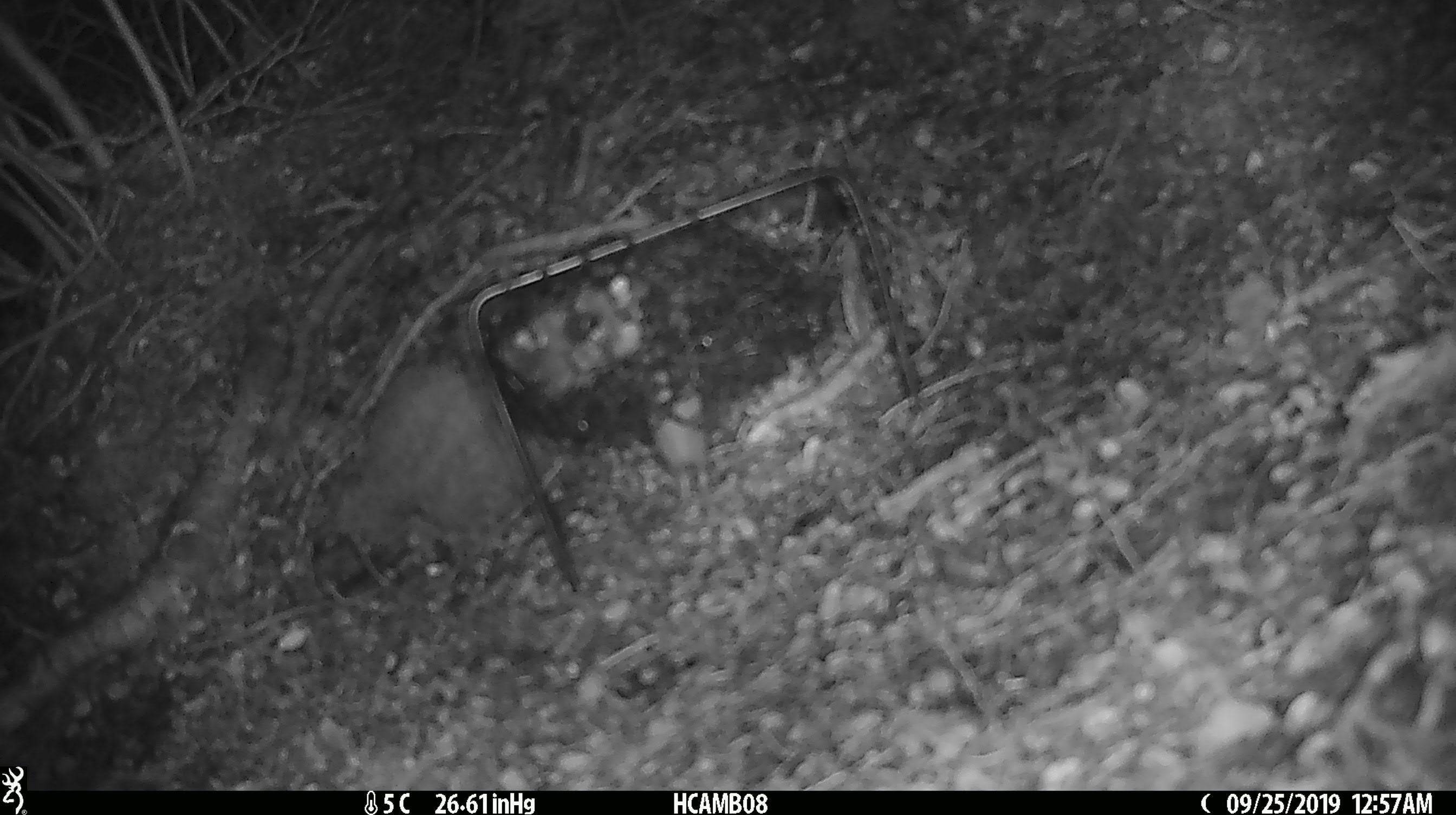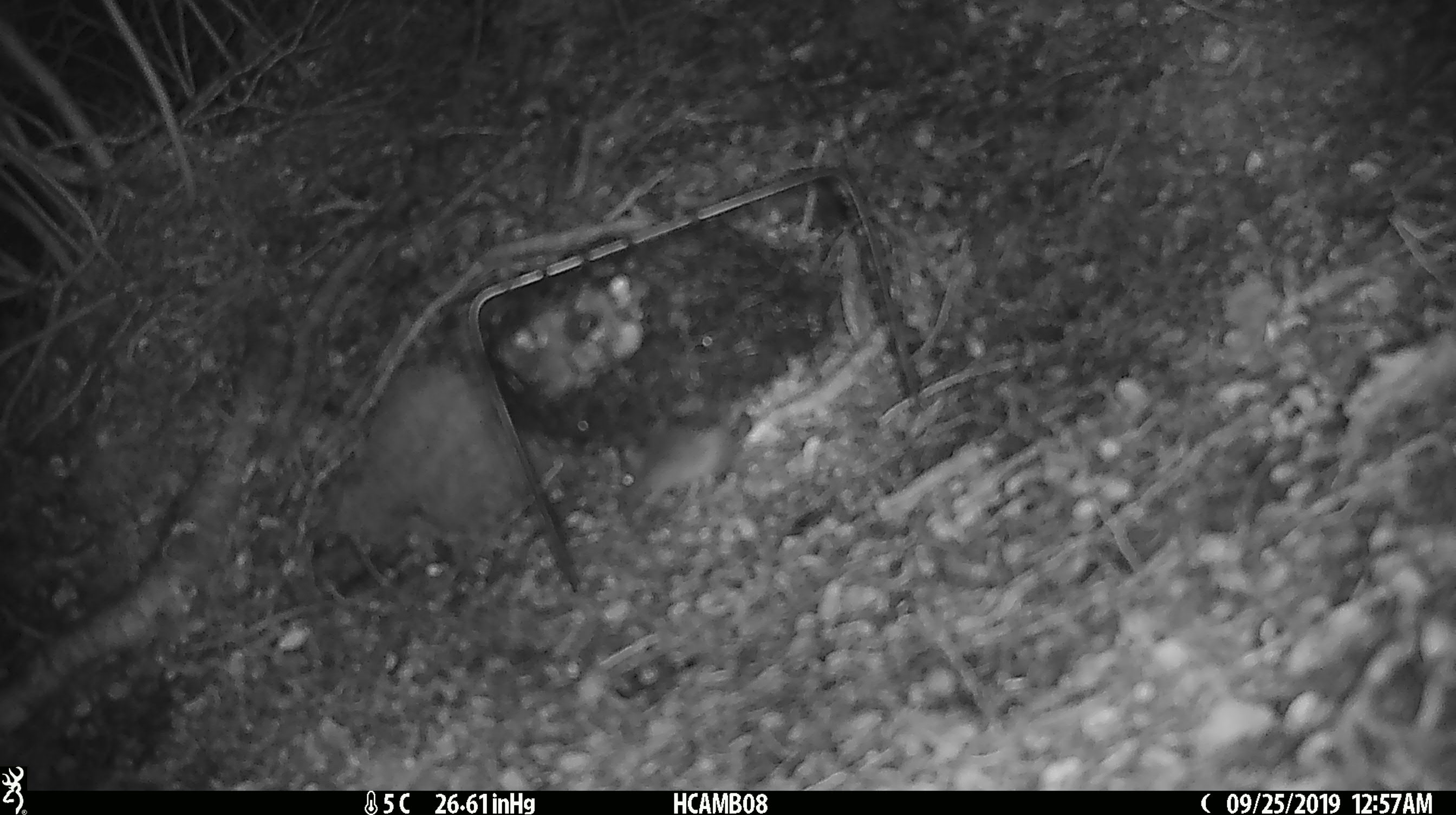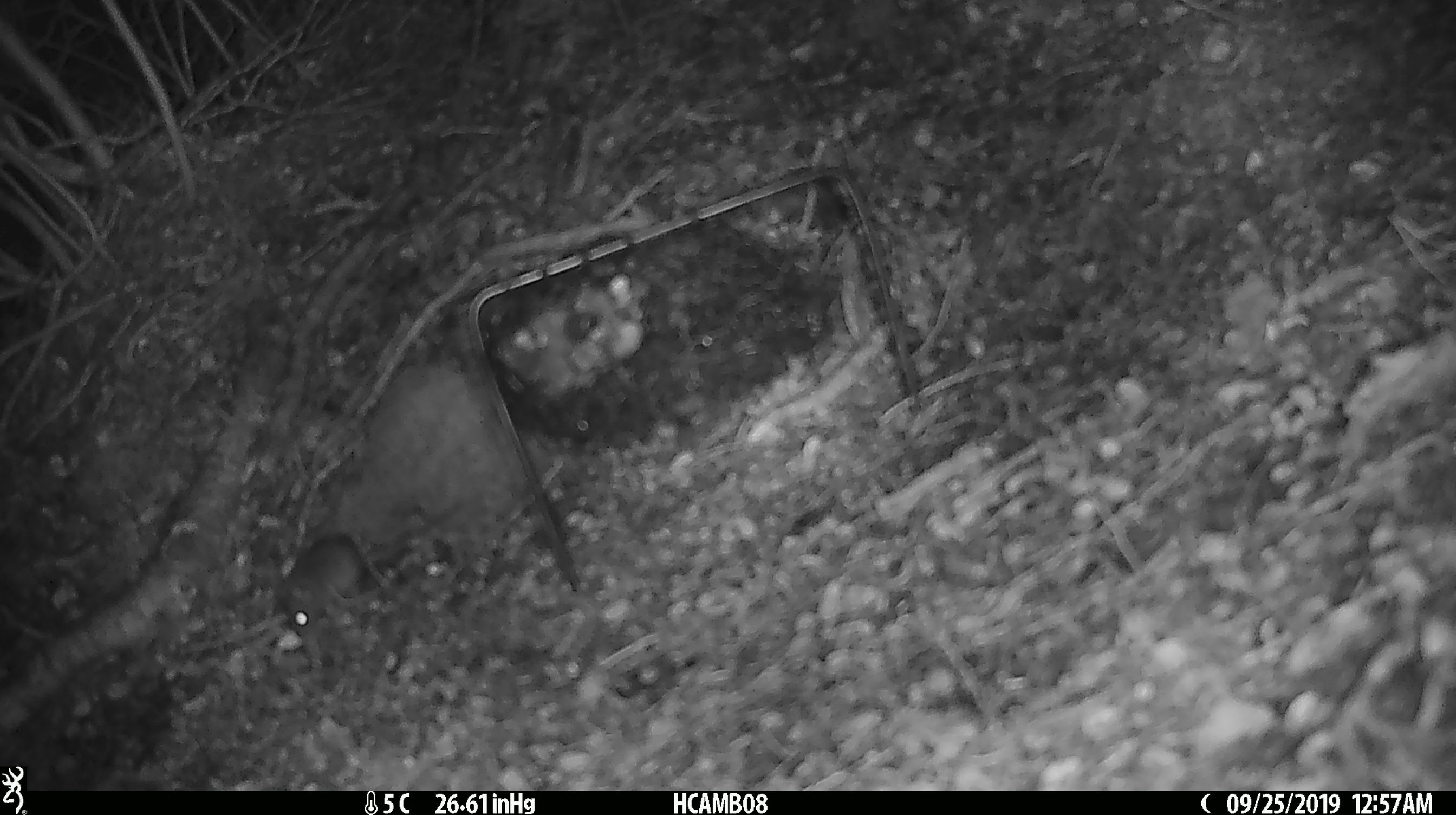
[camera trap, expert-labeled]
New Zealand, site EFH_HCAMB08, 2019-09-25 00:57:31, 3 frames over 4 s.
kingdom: Animalia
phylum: Chordata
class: Mammalia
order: Rodentia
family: Muridae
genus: Mus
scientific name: Mus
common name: mouse